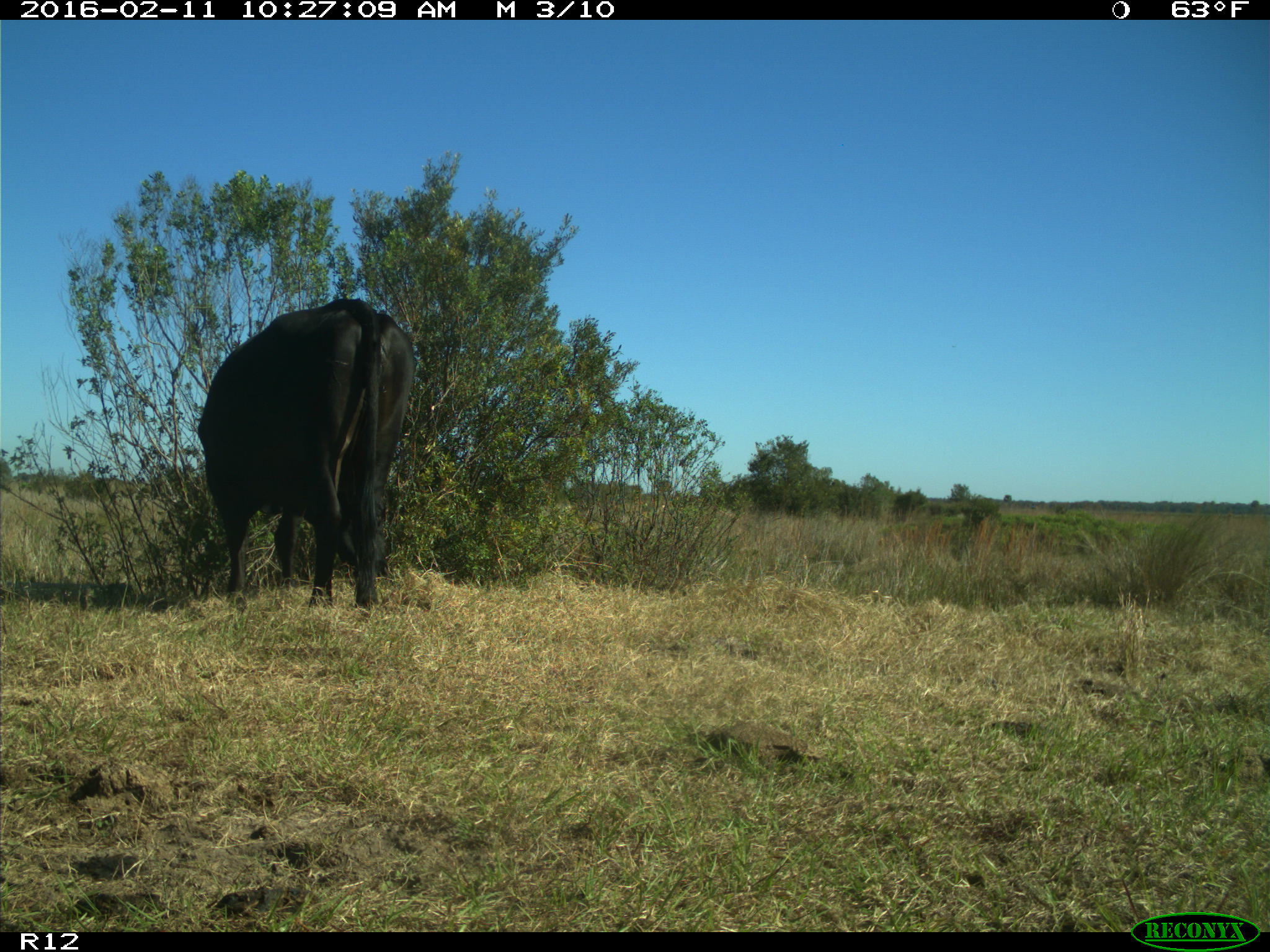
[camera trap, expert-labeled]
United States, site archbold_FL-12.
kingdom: Animalia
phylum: Chordata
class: Mammalia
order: Artiodactyla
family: Bovidae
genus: Bos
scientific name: Bos taurus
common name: domestic cow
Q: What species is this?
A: Bos taurus (domestic cow).